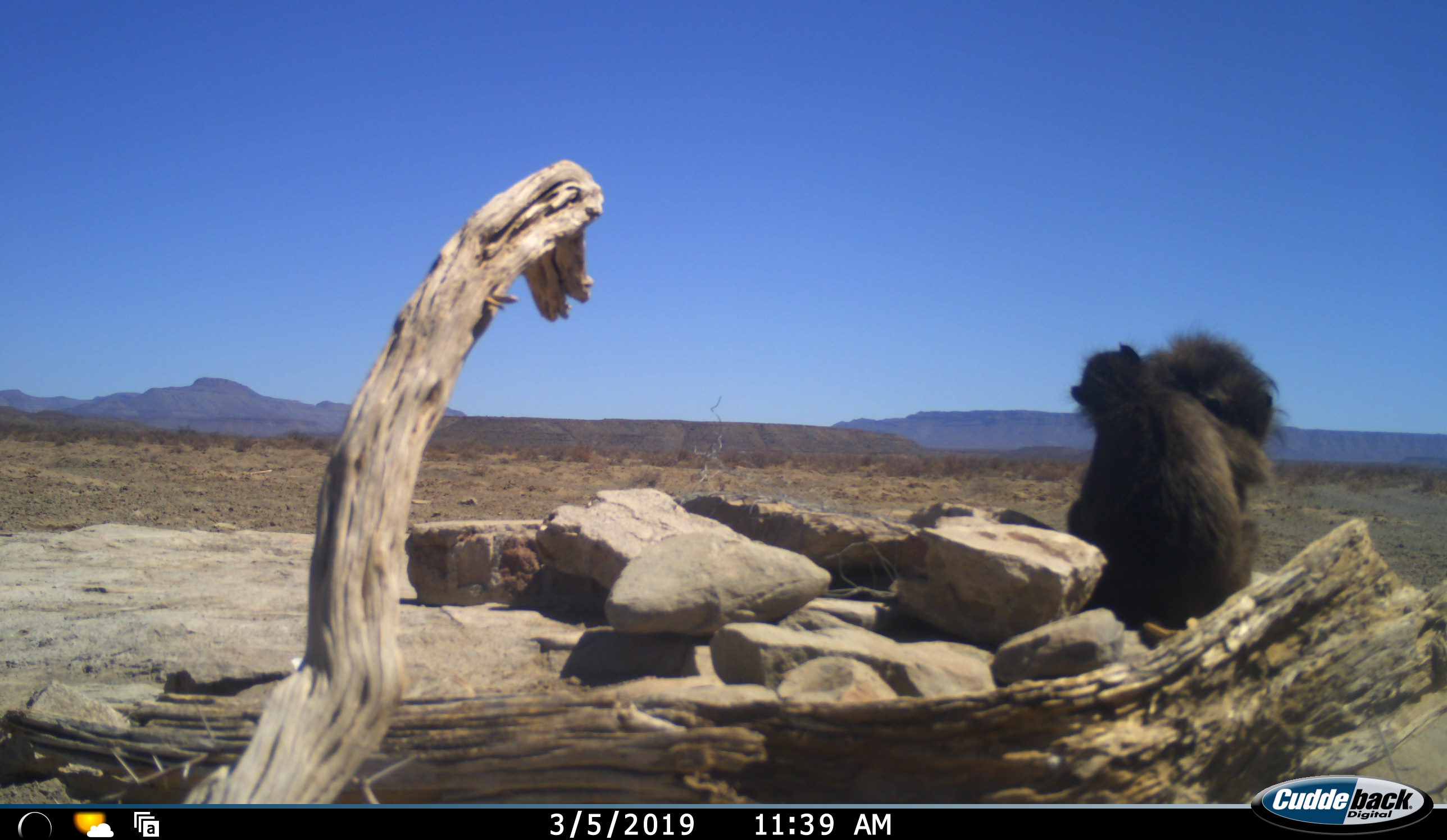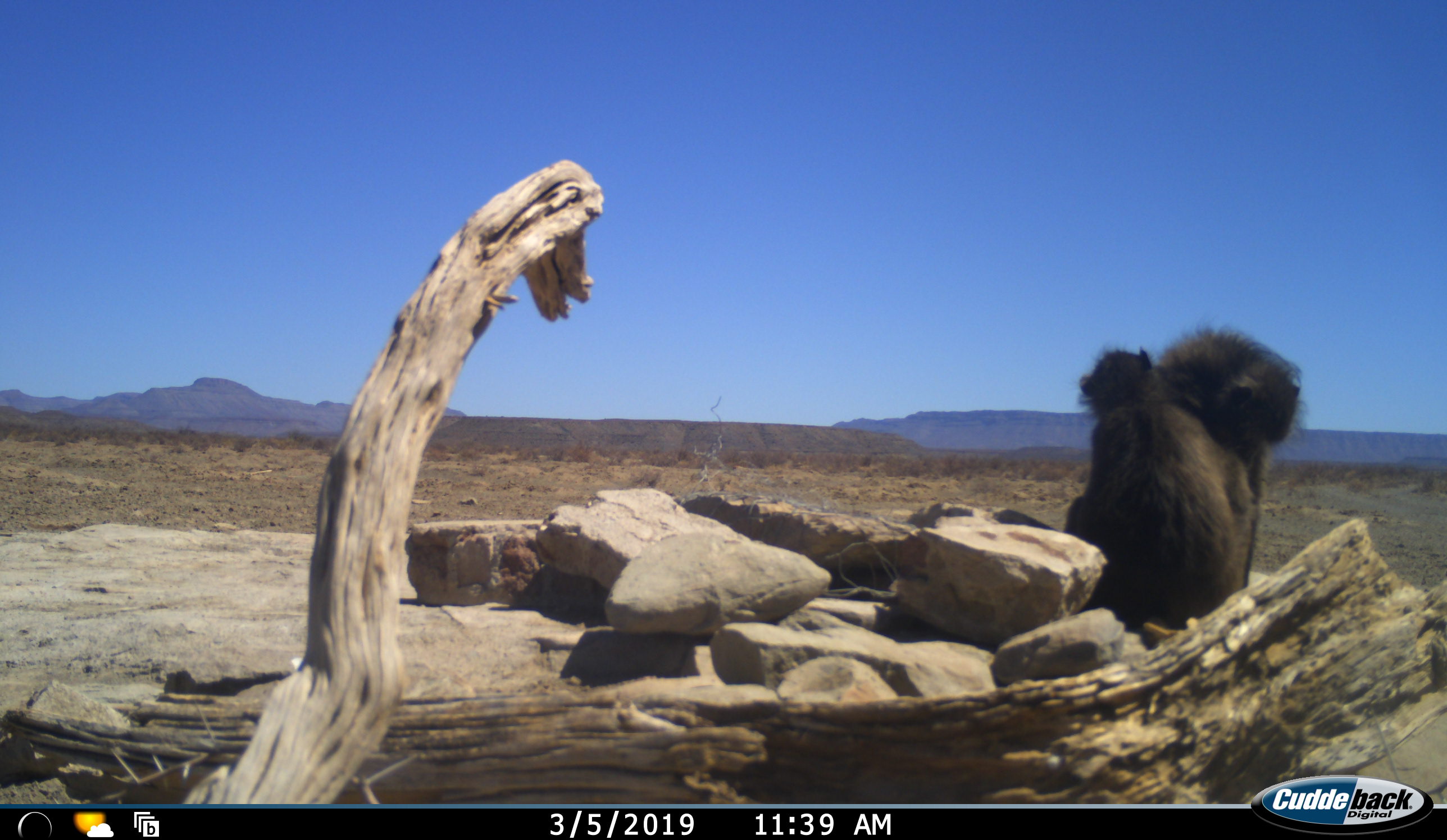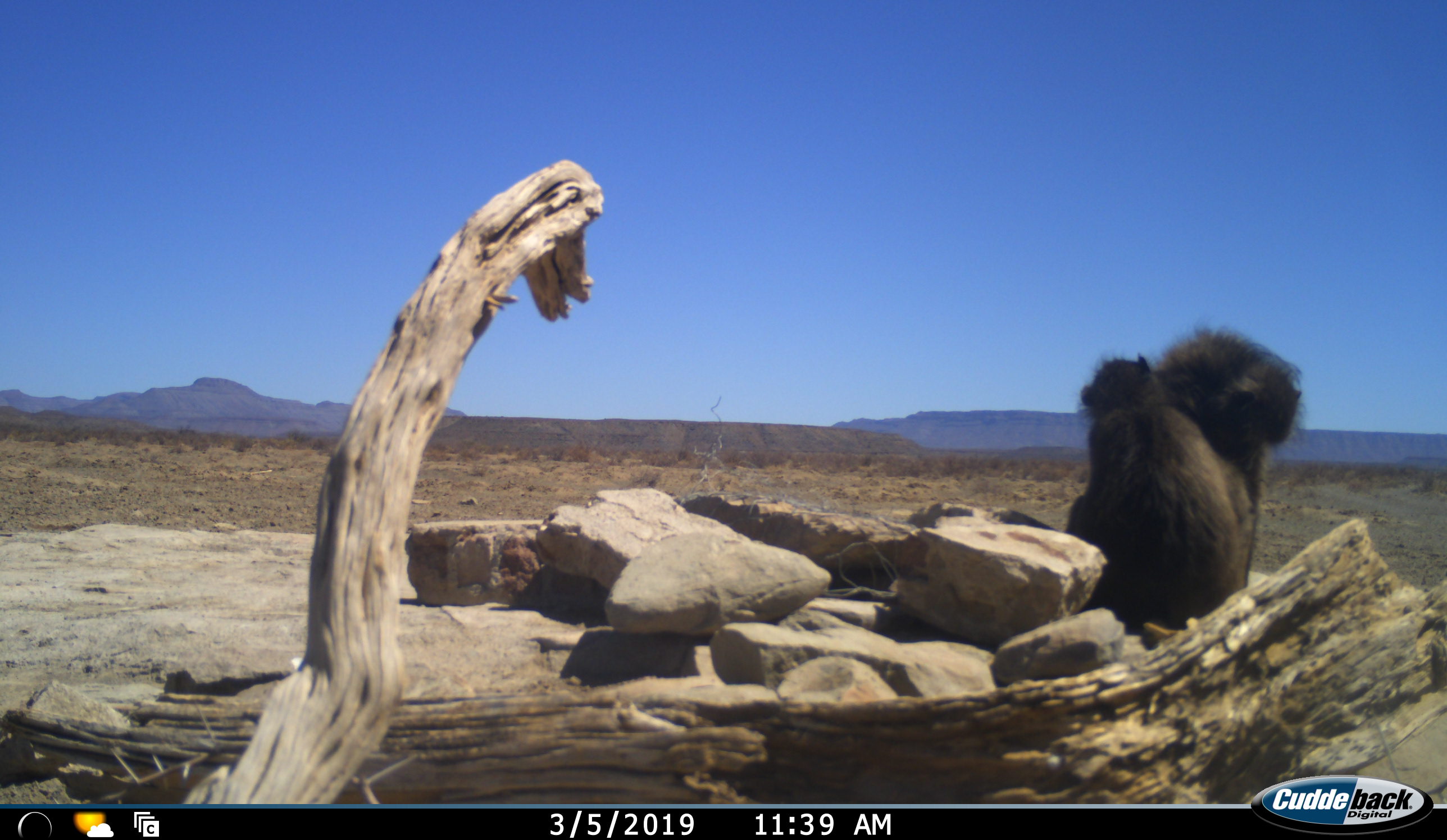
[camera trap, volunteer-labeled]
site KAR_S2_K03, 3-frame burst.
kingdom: Animalia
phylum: Chordata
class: Mammalia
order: Primates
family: Cercopithecidae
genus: Papio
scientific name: Papio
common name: baboon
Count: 2.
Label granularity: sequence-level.